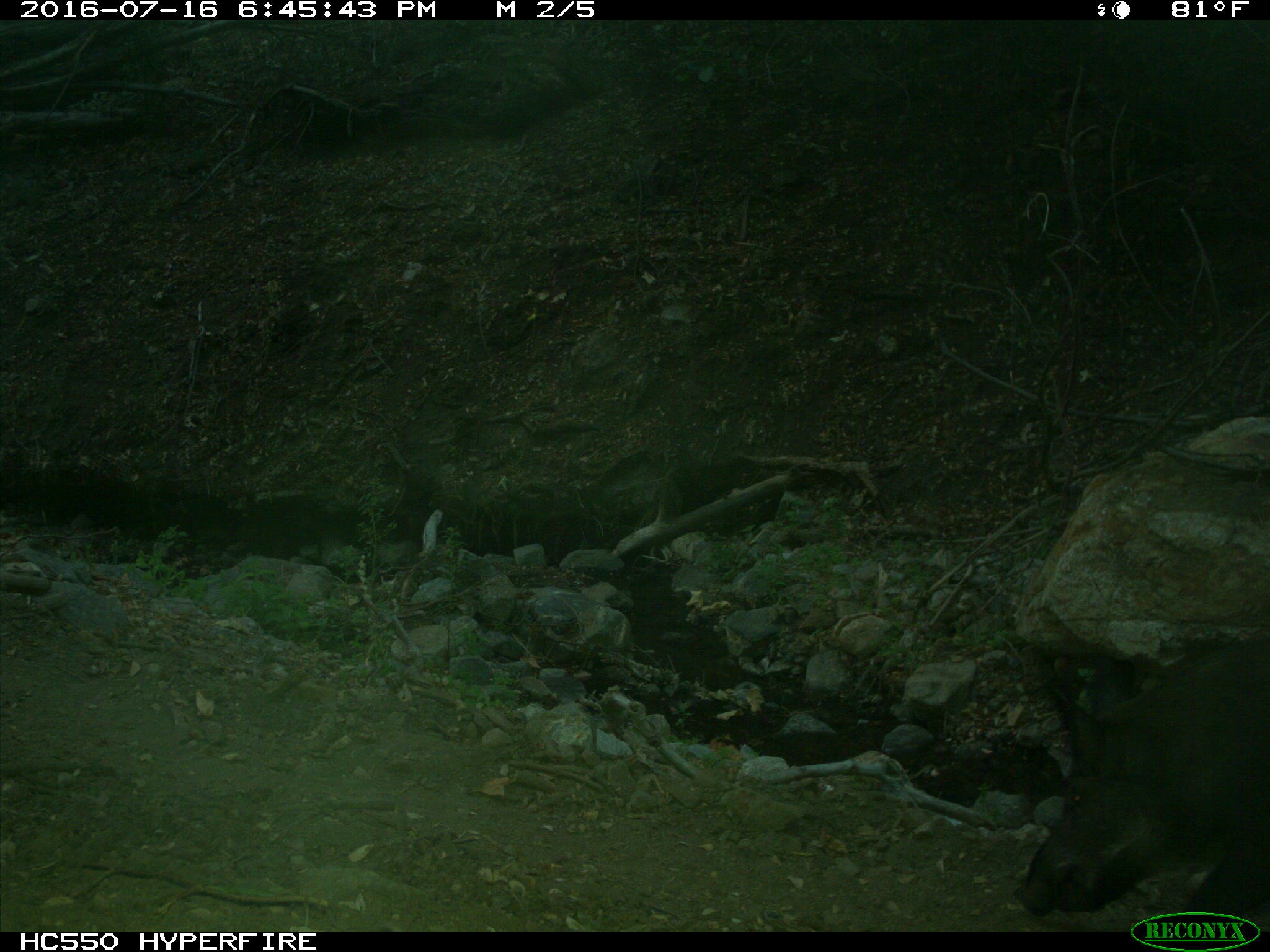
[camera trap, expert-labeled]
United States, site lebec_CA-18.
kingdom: Animalia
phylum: Chordata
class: Mammalia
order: Artiodactyla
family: Suidae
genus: Sus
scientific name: Sus scrofa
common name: wild boar